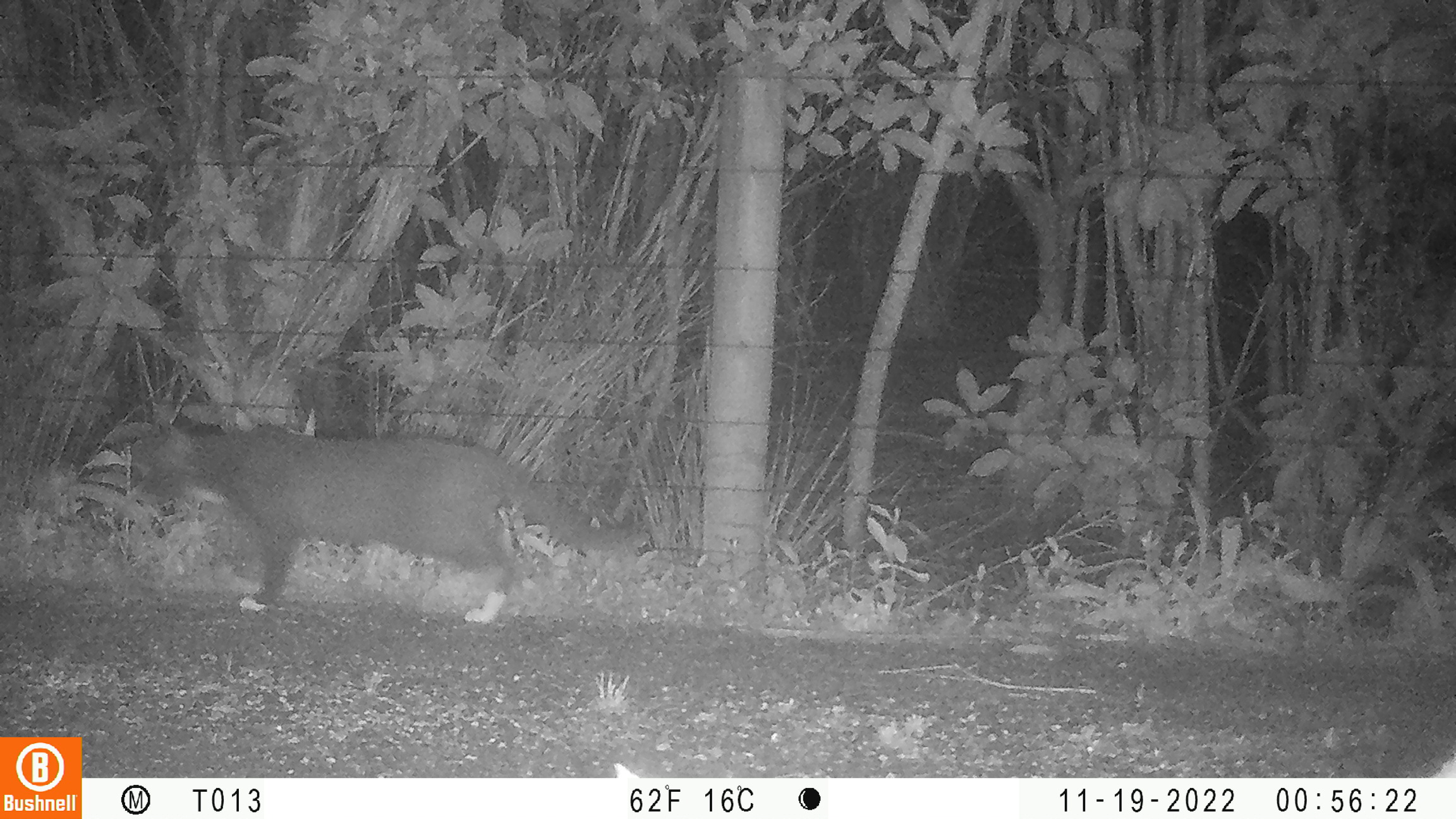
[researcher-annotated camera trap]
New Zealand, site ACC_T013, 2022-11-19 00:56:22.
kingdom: Animalia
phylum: Chordata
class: Mammalia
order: Carnivora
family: Felidae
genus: Felis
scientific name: Felis catus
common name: domestic cat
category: cat